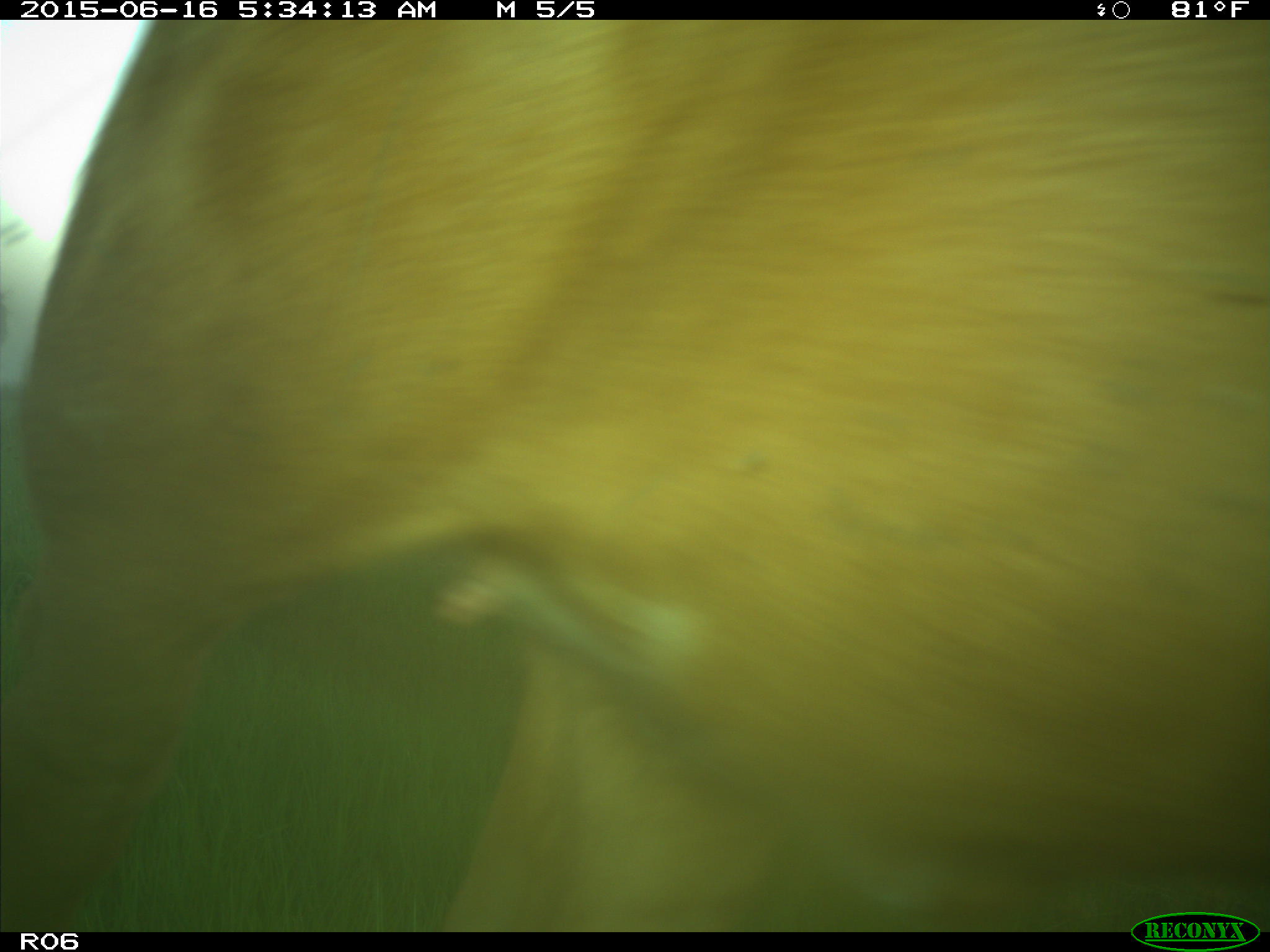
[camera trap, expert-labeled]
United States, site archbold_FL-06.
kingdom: Animalia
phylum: Chordata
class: Mammalia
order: Artiodactyla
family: Bovidae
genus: Bos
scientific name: Bos taurus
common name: domestic cow